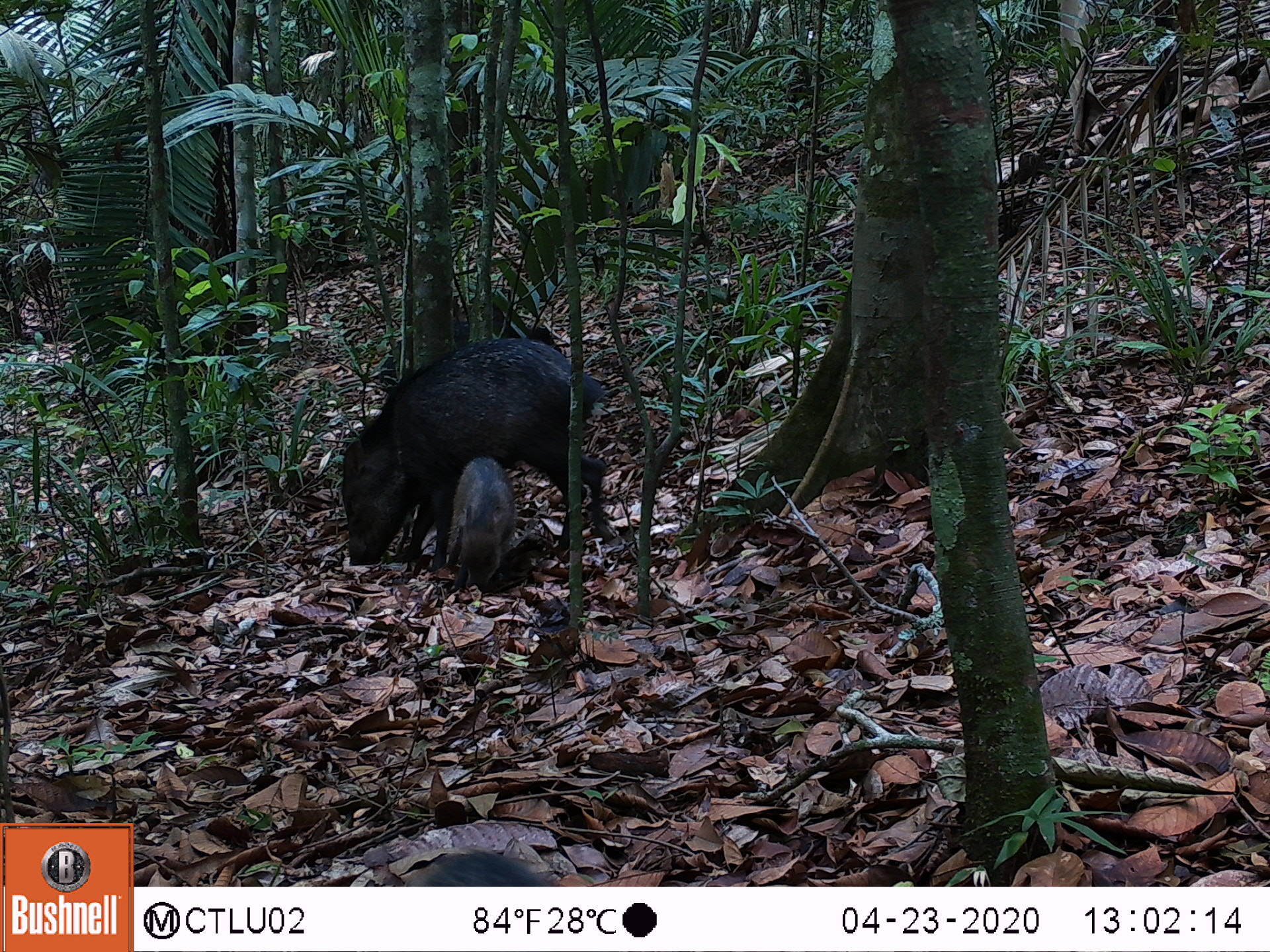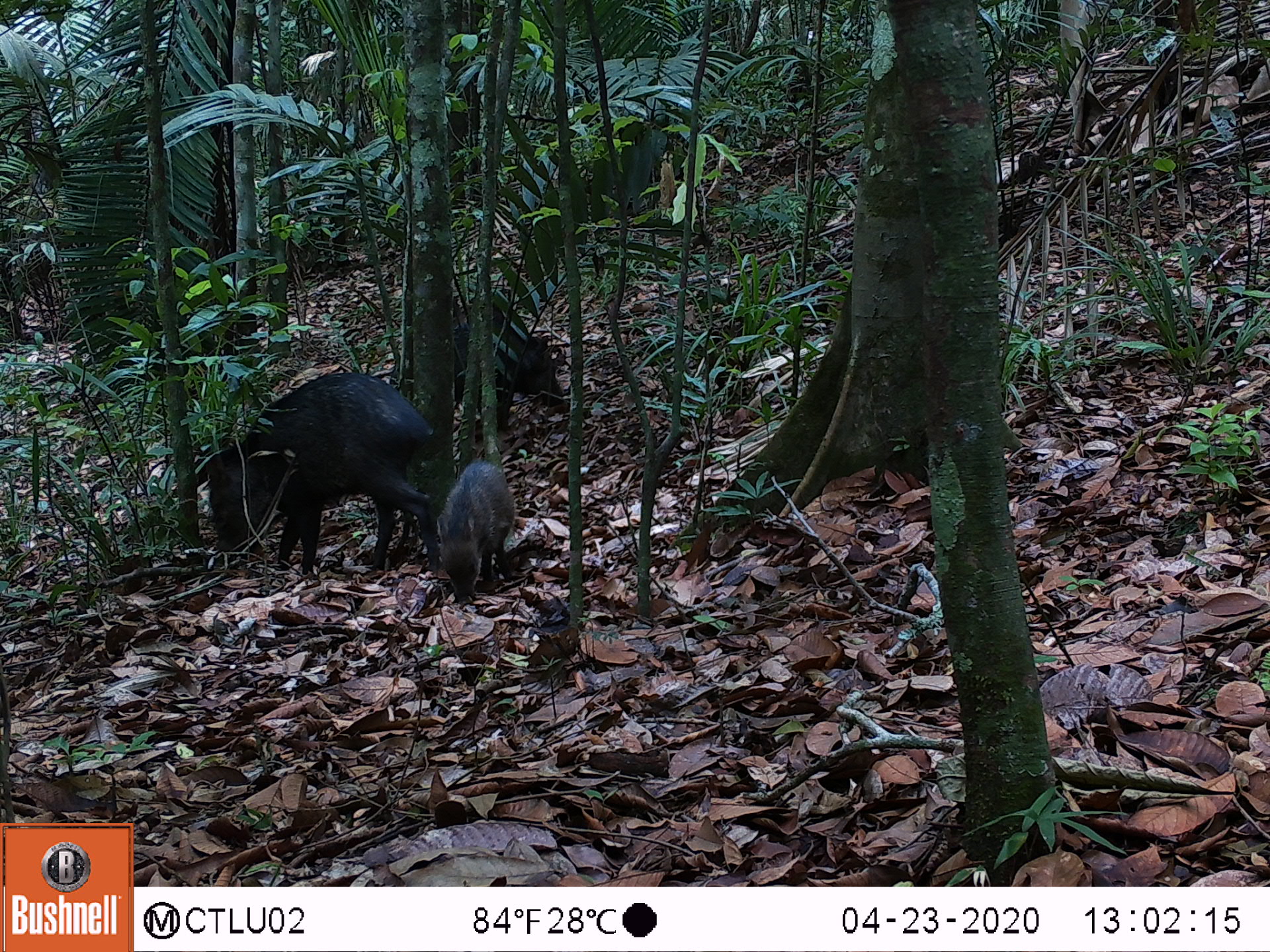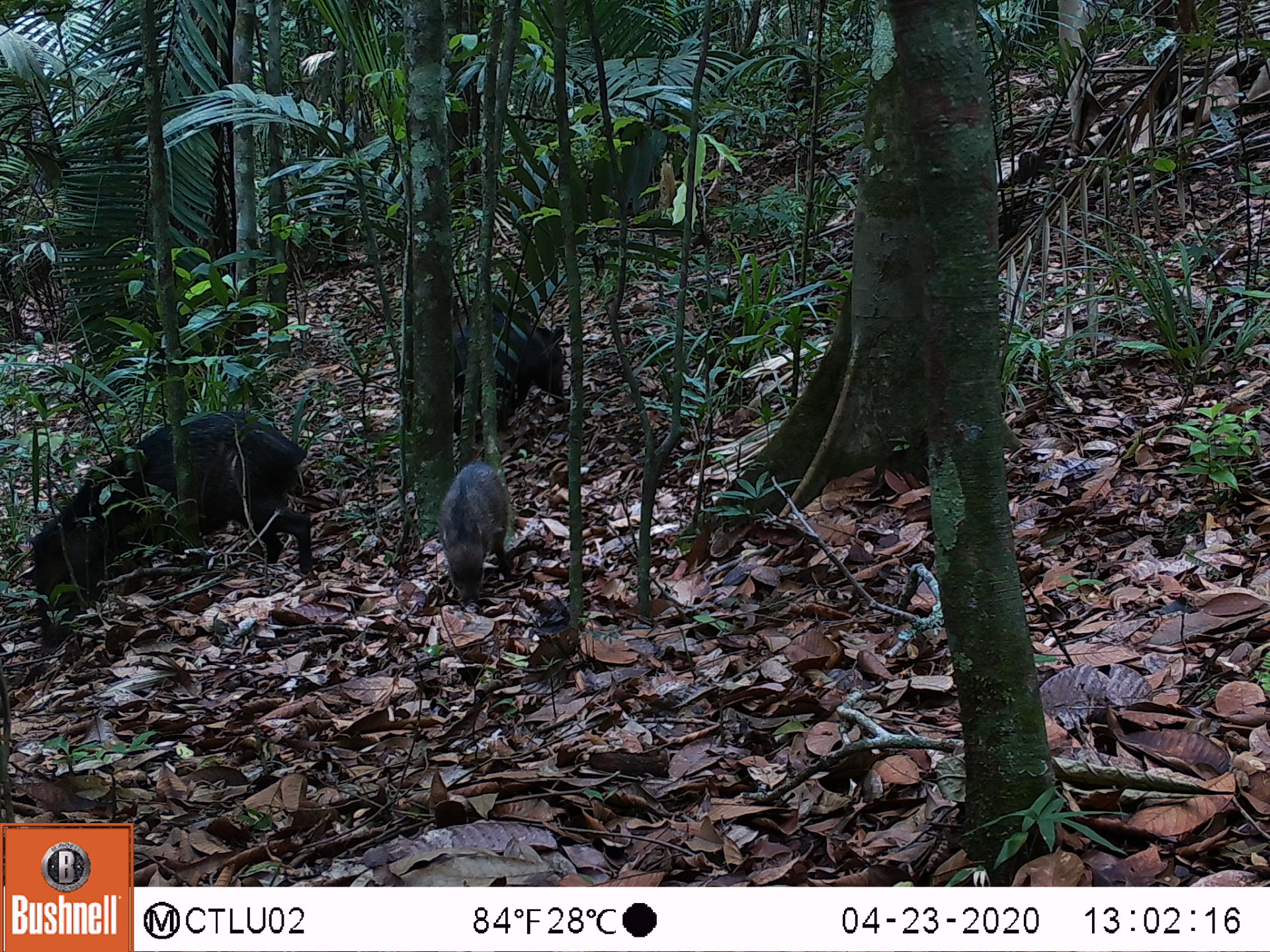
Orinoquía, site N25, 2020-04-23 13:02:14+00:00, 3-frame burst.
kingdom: Animalia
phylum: Chordata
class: Mammalia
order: Artiodactyla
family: Tayassuidae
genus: Pecari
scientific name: Pecari tajacu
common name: collared peccary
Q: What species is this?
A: Collared peccary (Pecari tajacu).